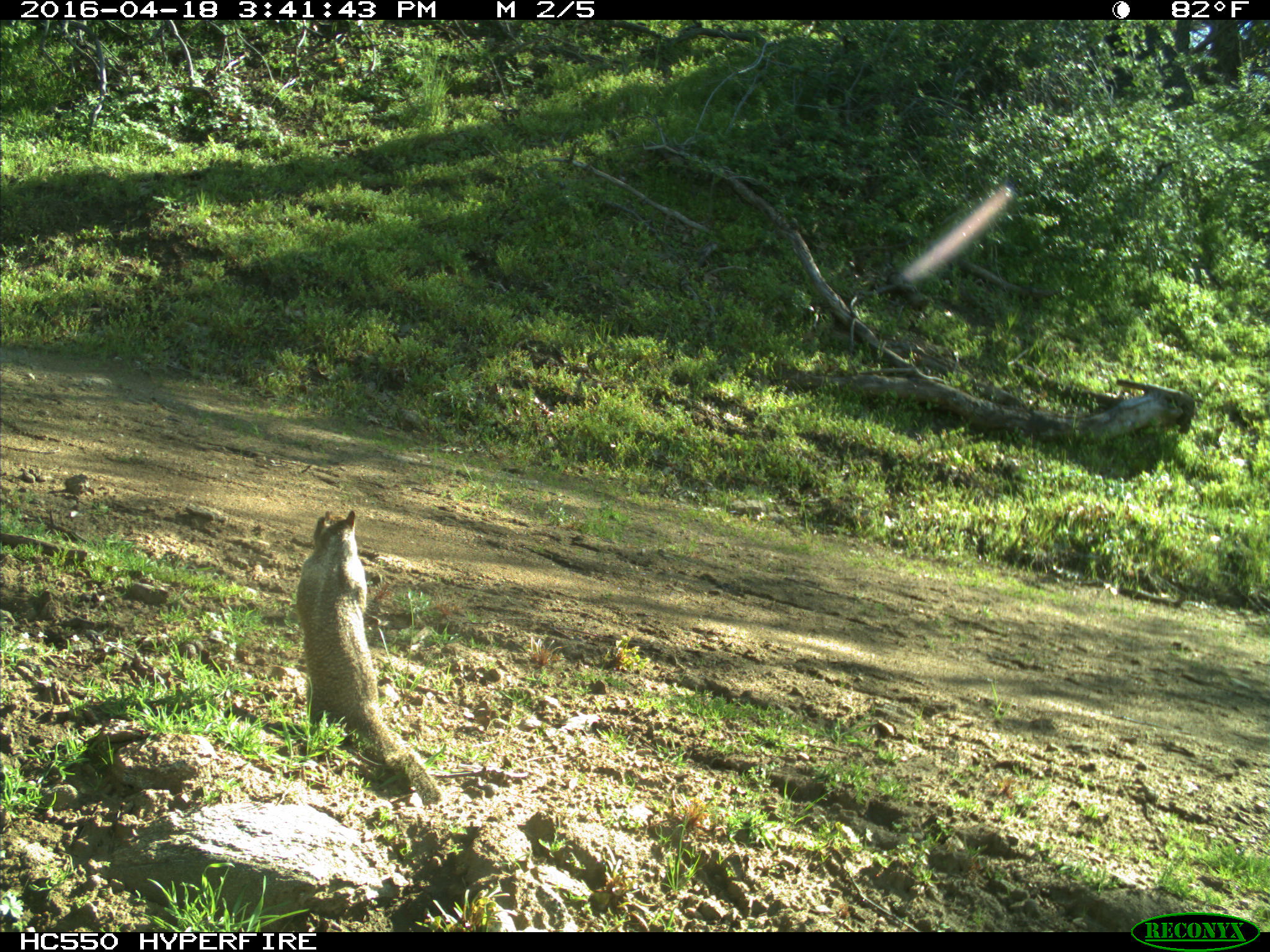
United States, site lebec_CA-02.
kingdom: Animalia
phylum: Chordata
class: Mammalia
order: Rodentia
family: Sciuridae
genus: Otospermophilus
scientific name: Otospermophilus beecheyi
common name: california ground squirrel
Otospermophilus beecheyi (california ground squirrel).